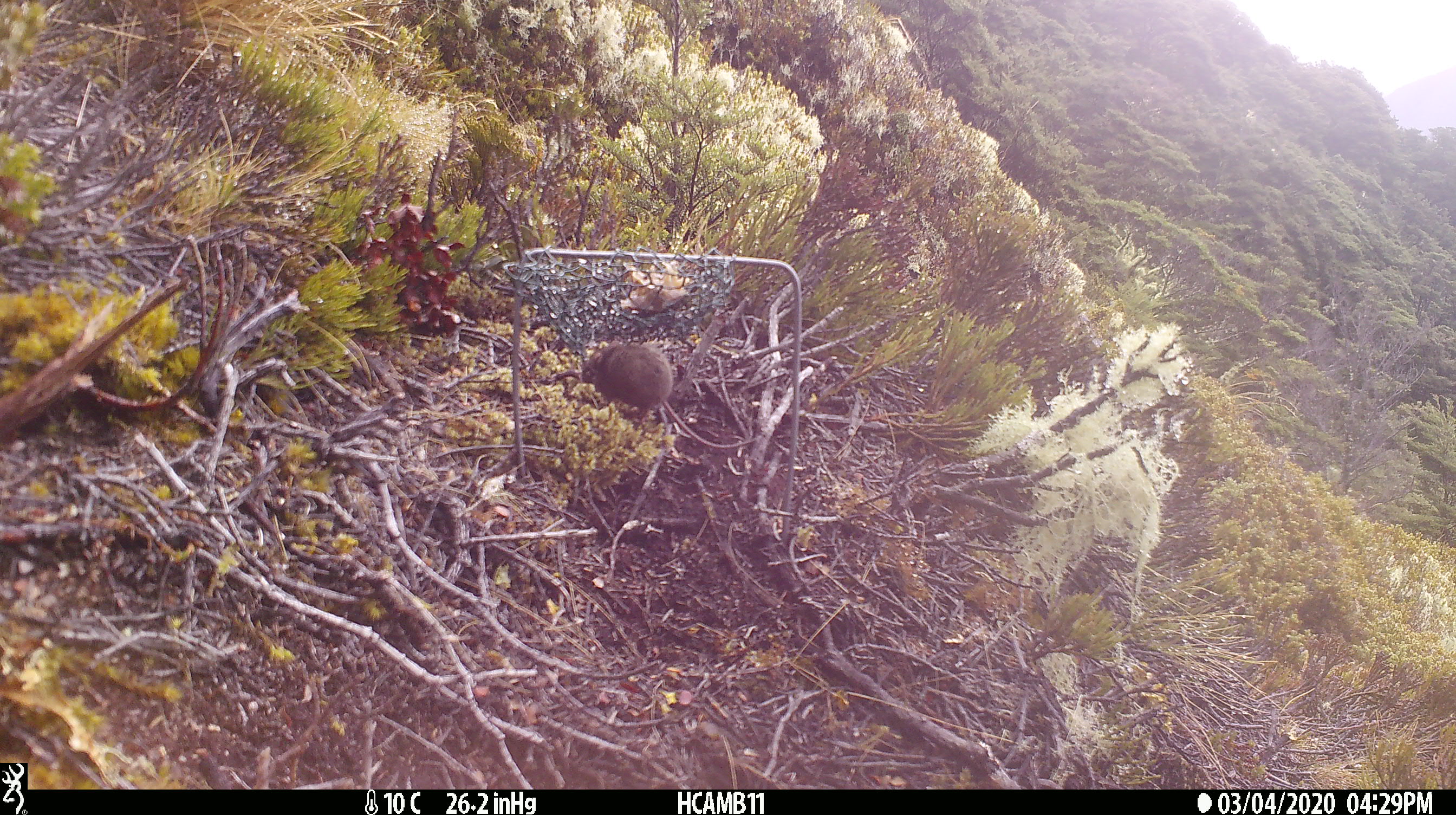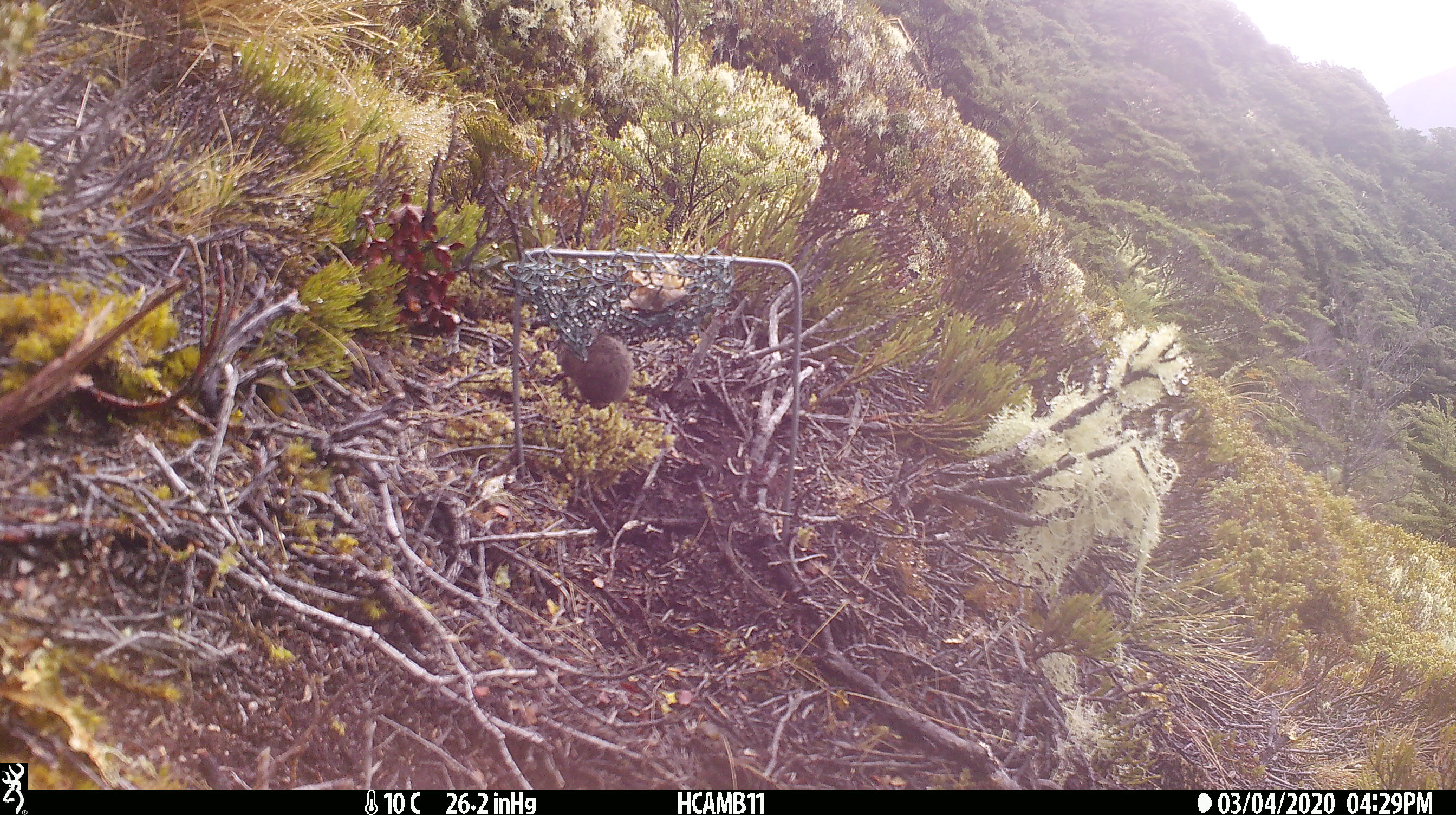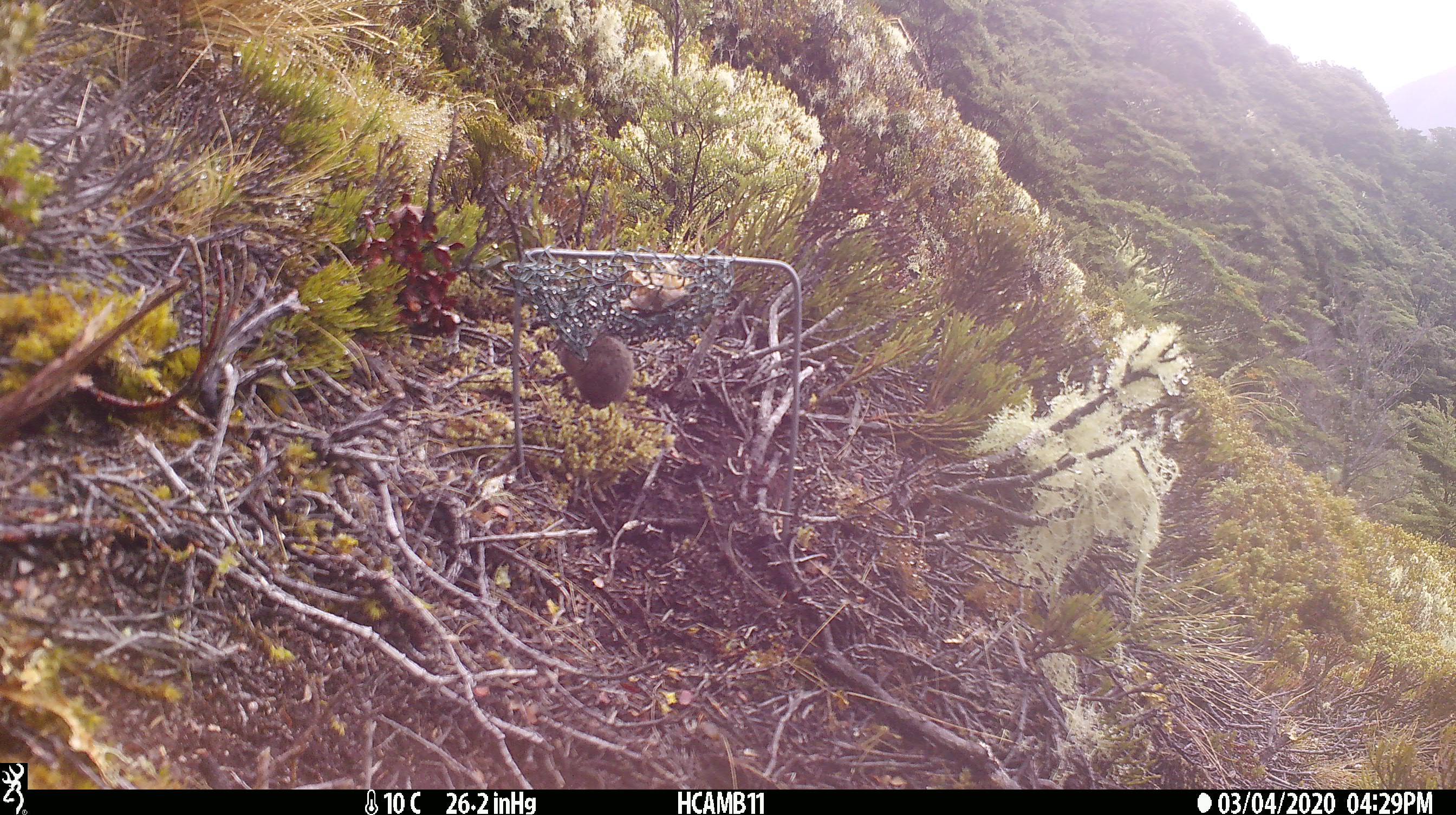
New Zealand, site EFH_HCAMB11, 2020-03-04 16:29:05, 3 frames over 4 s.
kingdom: Animalia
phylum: Chordata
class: Mammalia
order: Rodentia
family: Muridae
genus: Mus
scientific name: Mus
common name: mouse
Mouse (Mus).